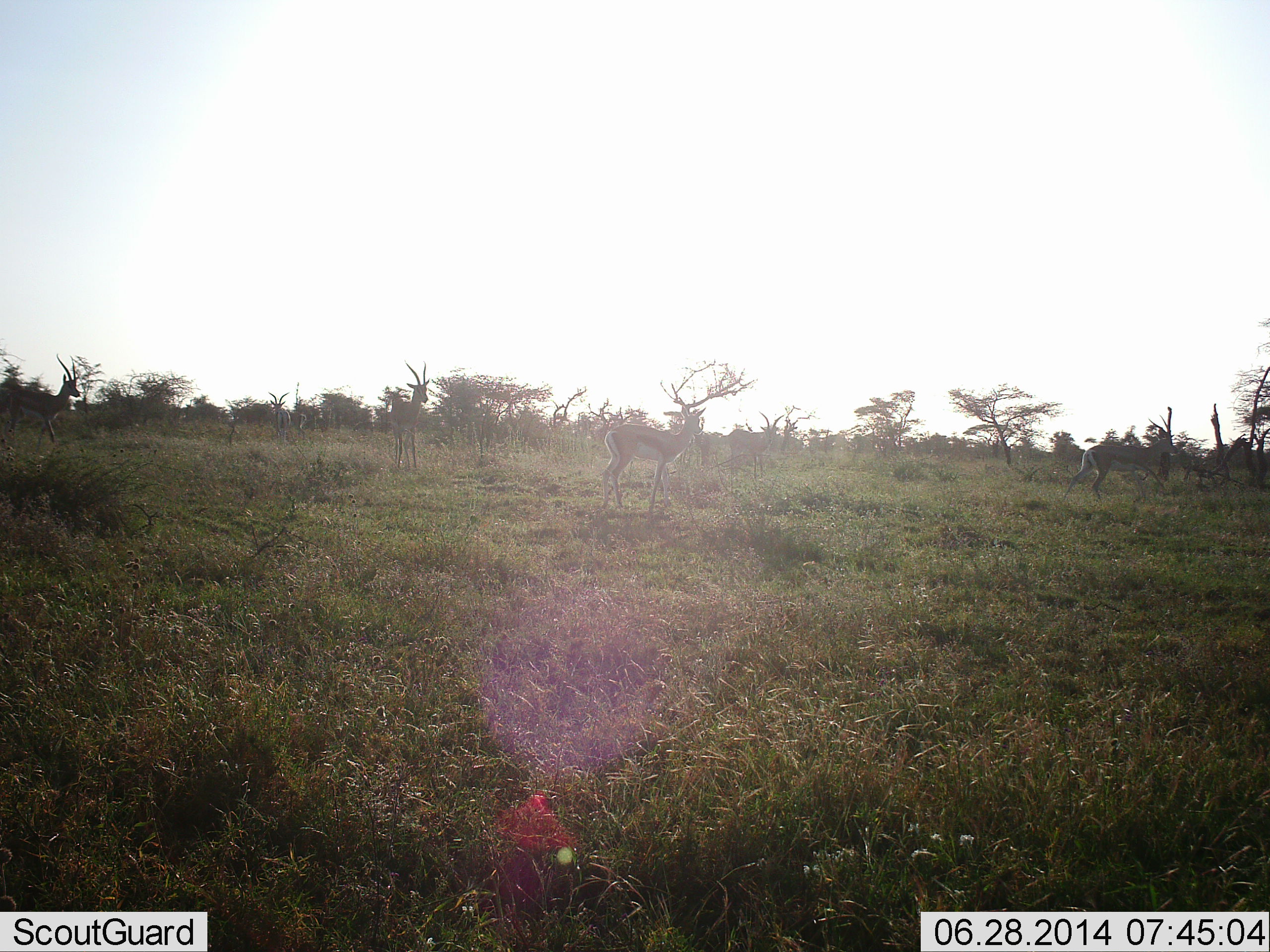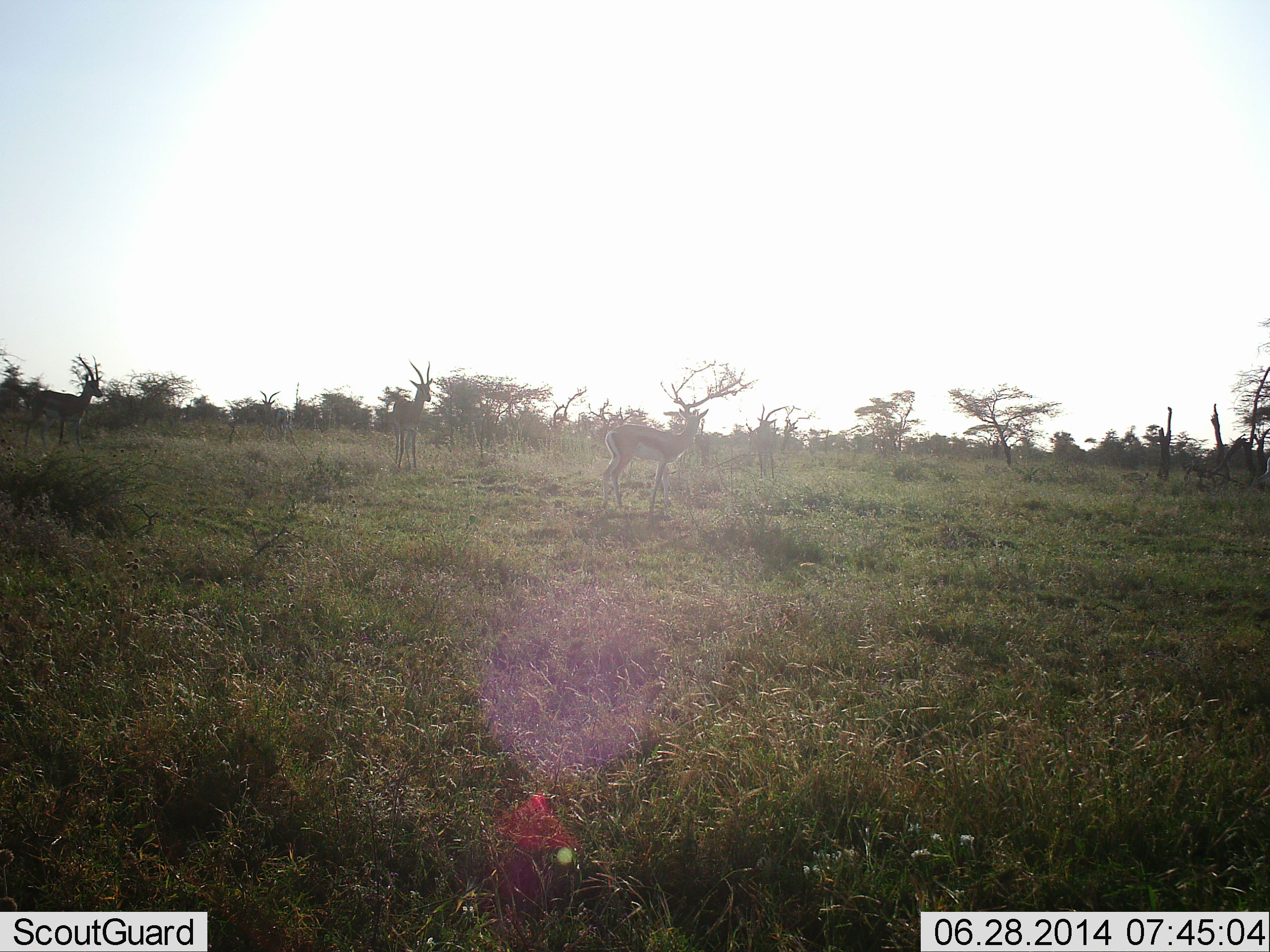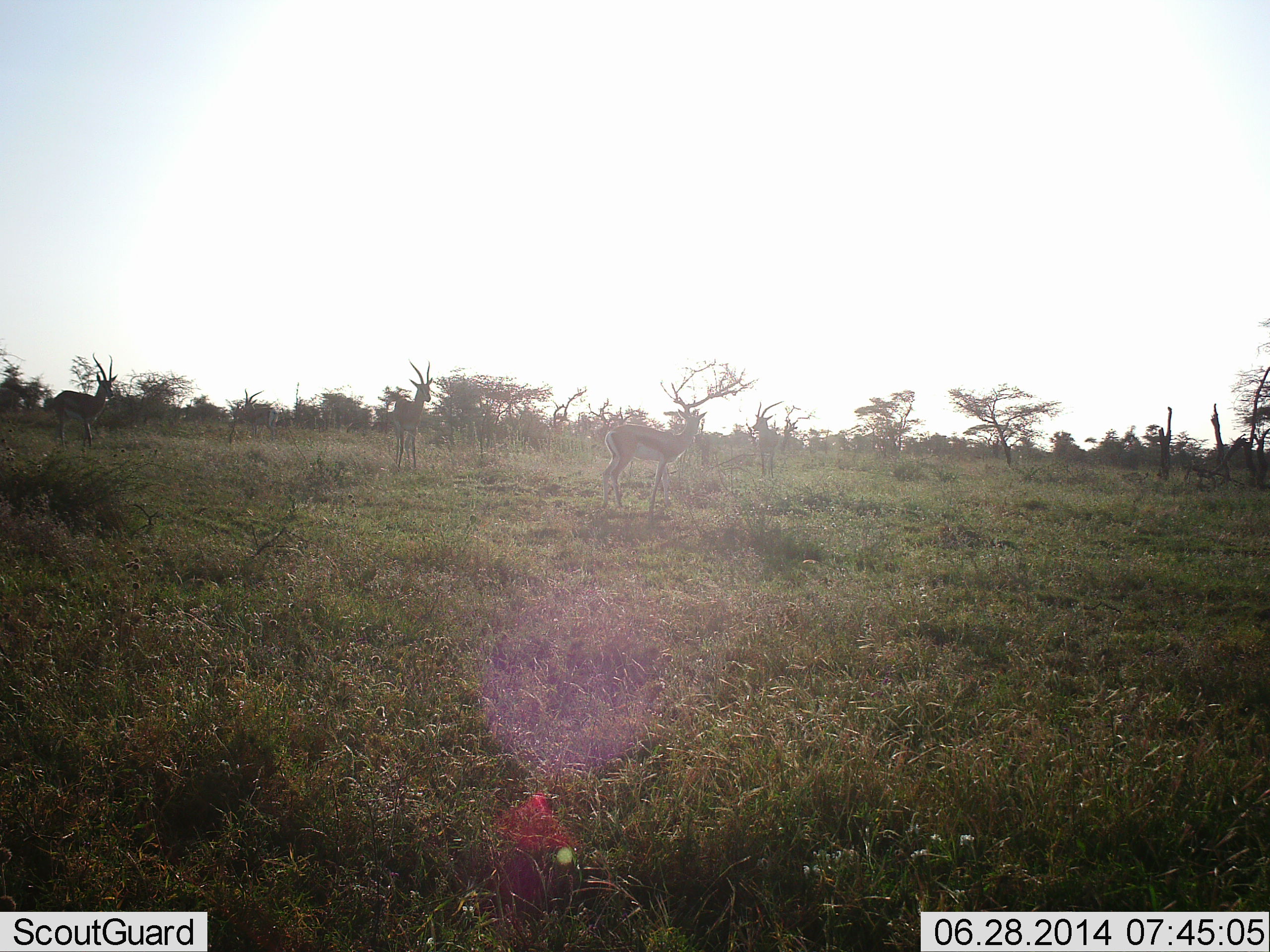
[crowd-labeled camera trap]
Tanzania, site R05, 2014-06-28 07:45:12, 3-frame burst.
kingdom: Animalia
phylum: Chordata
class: Mammalia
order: Artiodactyla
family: Bovidae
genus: Eudorcas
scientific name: Eudorcas thomsonii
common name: thomson's gazelle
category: gazellethomsons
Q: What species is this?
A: Gazellethomsons (thomson's gazelle) (Eudorcas thomsonii).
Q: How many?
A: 6.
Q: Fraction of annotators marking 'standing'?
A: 80%.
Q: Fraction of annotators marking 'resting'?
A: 0%.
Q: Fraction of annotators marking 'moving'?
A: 80%.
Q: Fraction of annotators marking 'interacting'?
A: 0%.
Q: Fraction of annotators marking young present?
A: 10%.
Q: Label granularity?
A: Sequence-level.